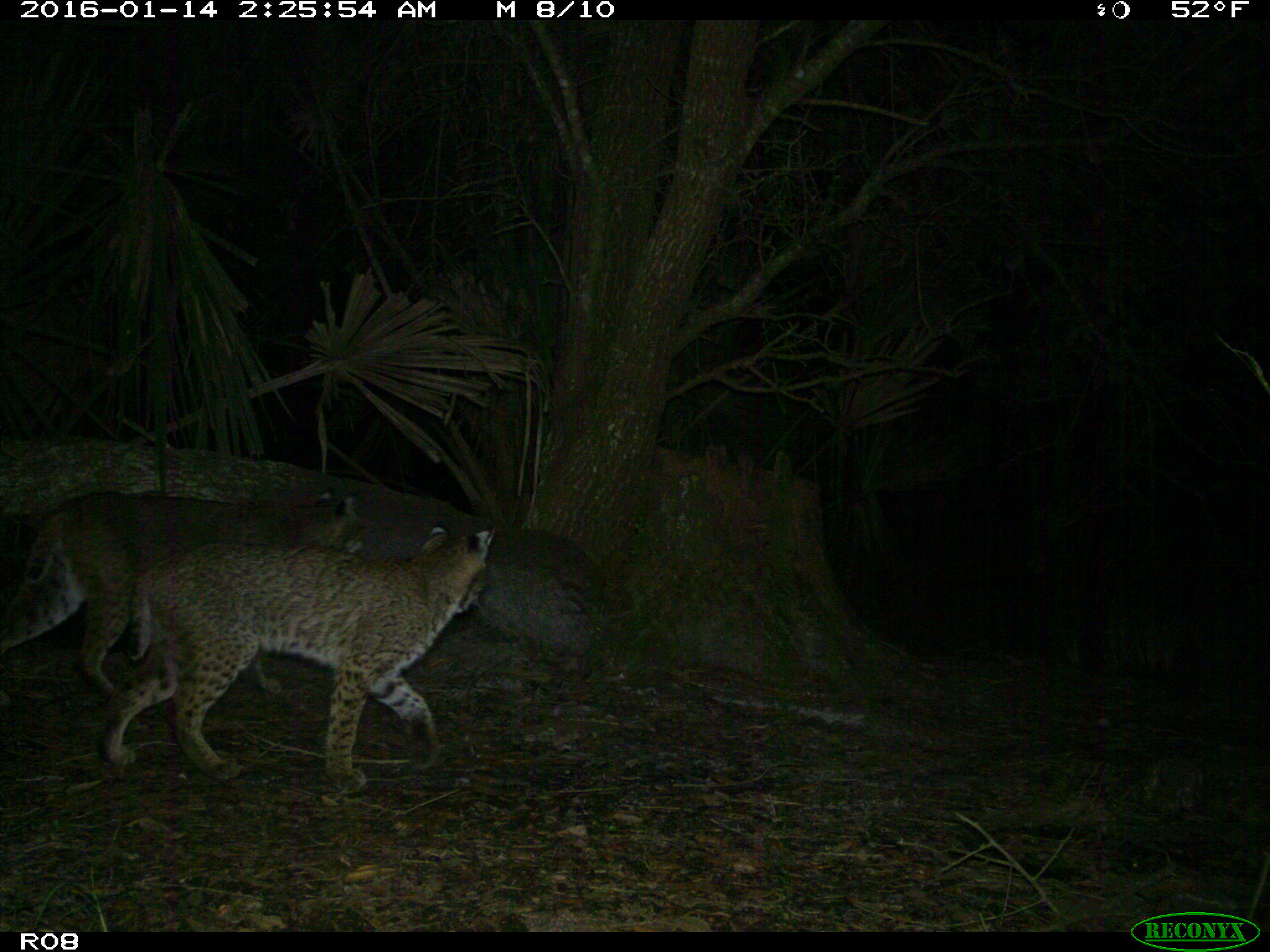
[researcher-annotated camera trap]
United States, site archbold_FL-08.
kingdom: Animalia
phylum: Chordata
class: Mammalia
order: Carnivora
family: Felidae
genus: Lynx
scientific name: Lynx rufus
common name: bobcat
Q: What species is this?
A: Lynx rufus (bobcat).